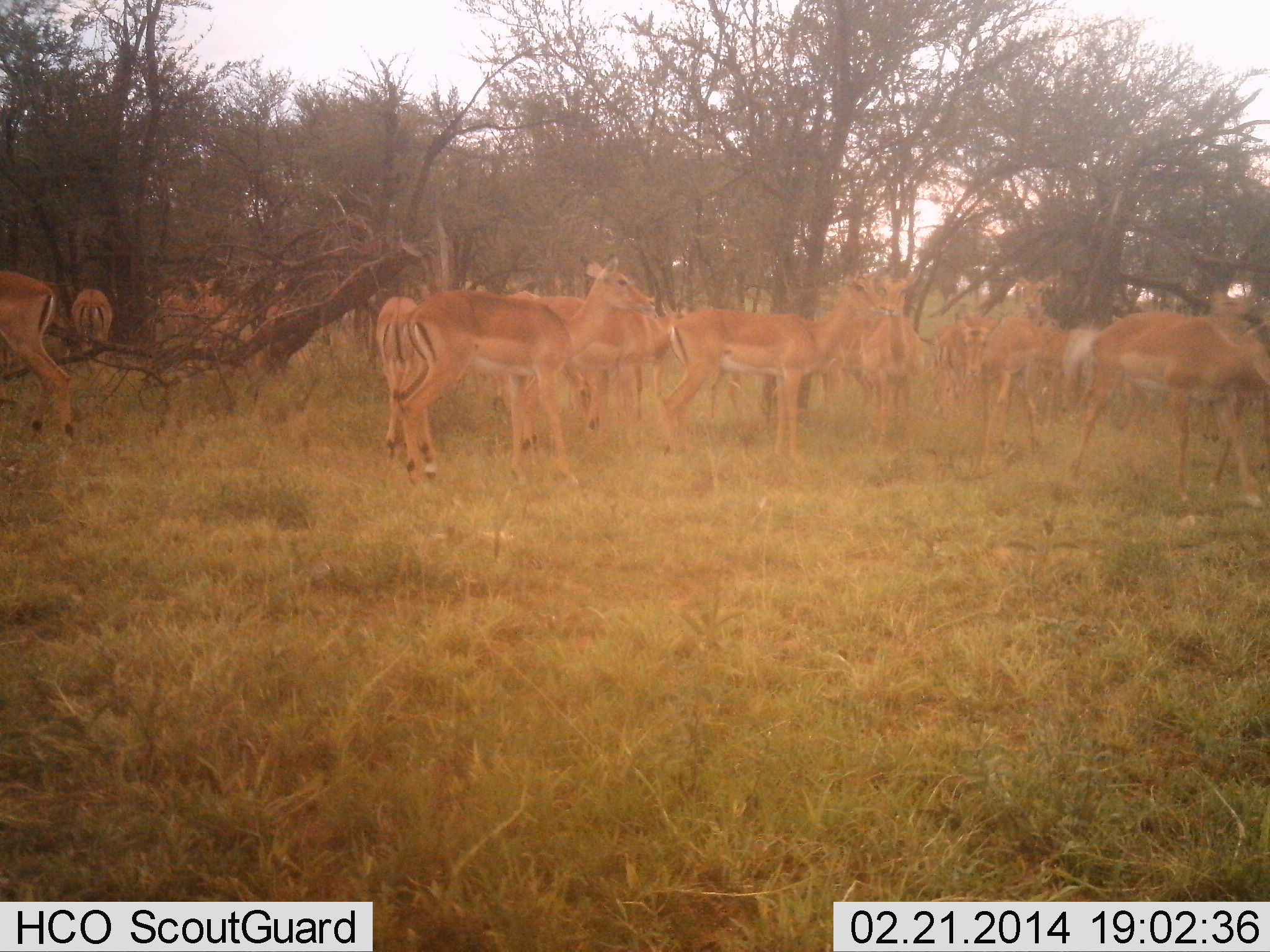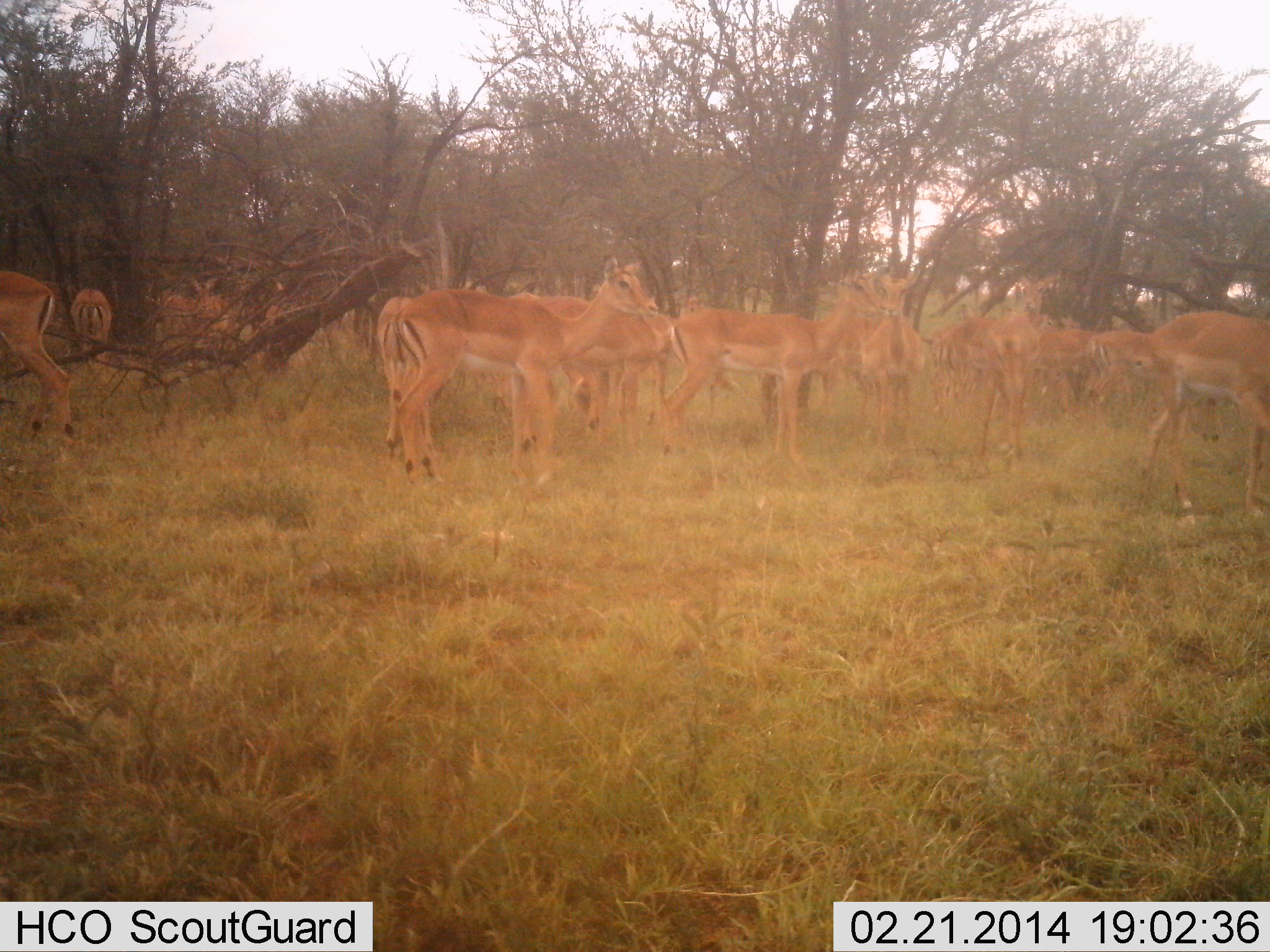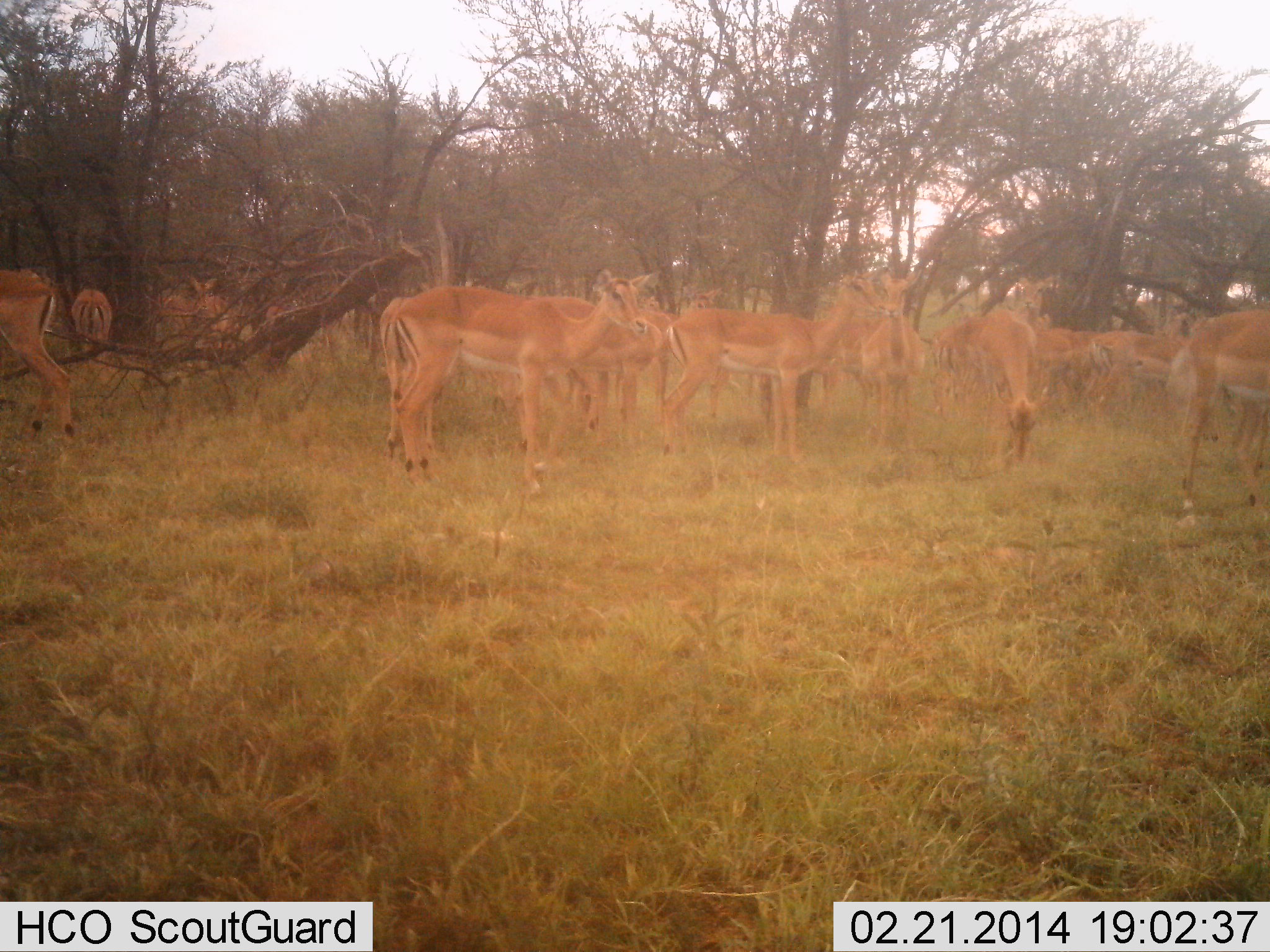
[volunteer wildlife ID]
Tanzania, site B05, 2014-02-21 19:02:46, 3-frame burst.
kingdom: Animalia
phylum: Chordata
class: Mammalia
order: Artiodactyla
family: Bovidae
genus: Aepyceros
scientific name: Aepyceros melampus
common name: impala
Impala (Aepyceros melampus), count 11-50. Behavior (volunteer vote fractions): standing 100%, resting 0%, moving 30%, interacting 0%. Young present (vote fraction): 0%. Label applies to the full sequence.